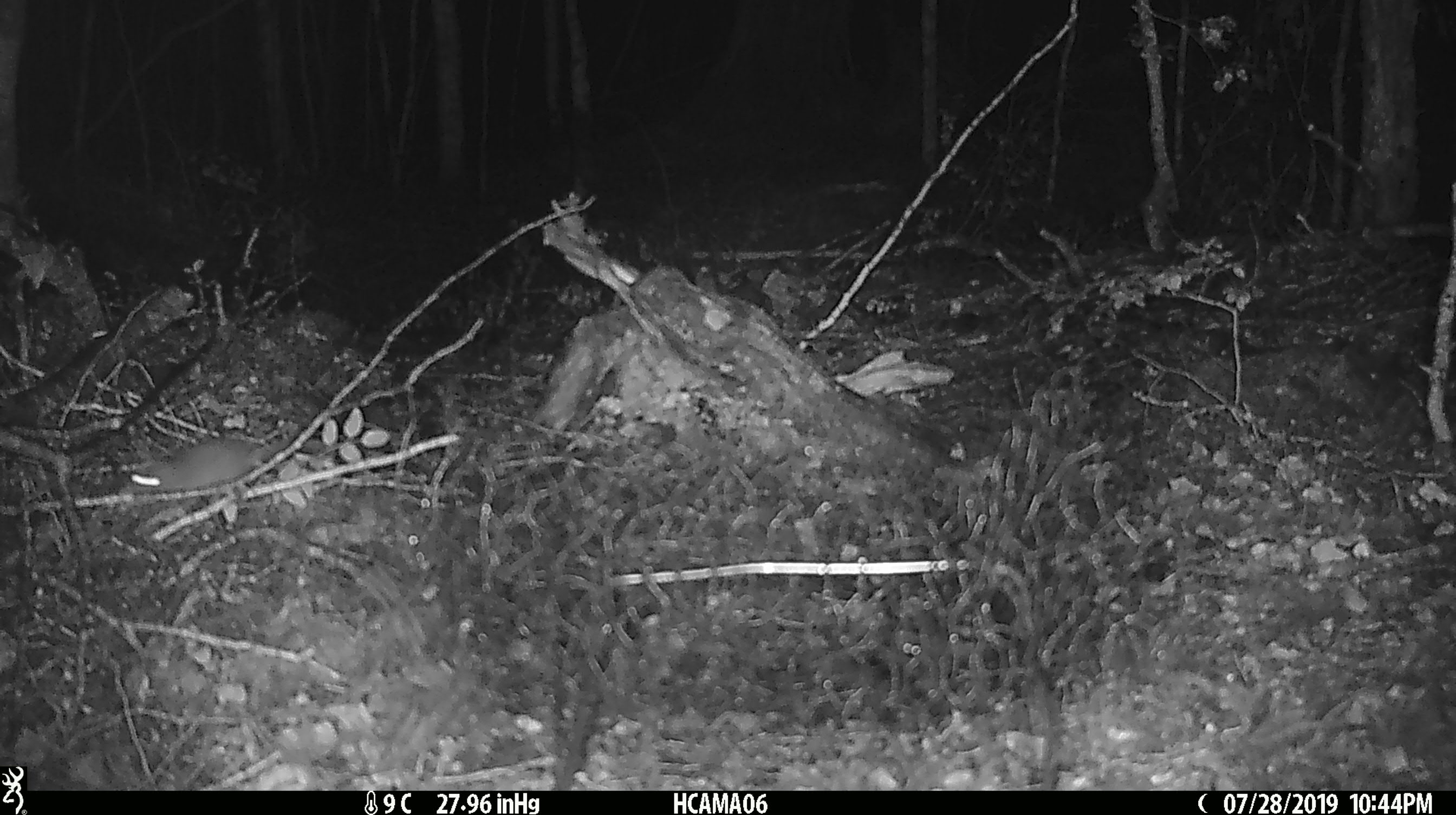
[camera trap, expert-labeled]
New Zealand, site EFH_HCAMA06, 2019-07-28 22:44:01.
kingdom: Animalia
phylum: Chordata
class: Mammalia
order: Rodentia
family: Muridae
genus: Mus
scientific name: Mus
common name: mouse